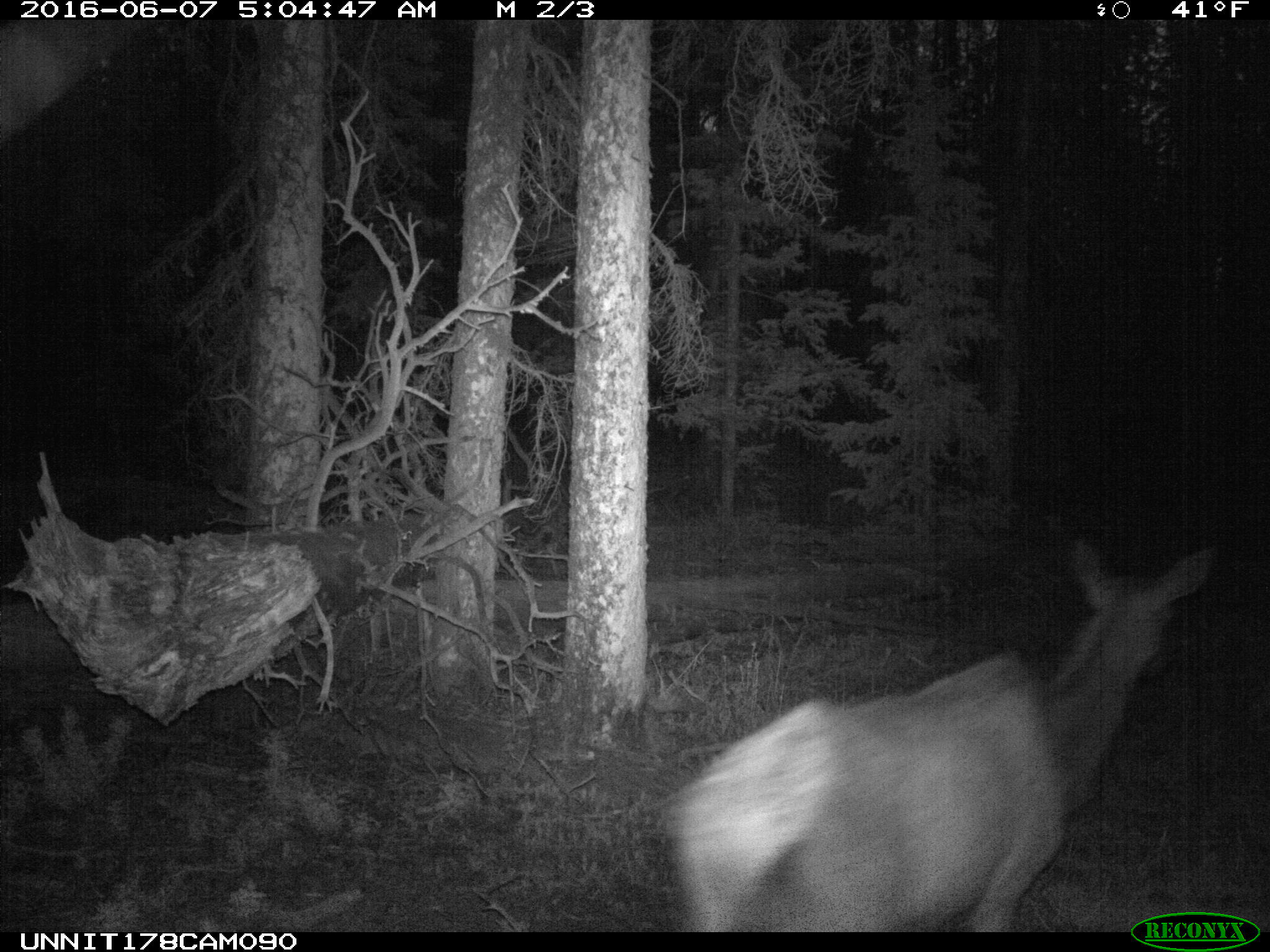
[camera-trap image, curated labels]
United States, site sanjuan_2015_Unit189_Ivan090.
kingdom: Animalia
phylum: Chordata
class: Mammalia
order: Artiodactyla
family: Cervidae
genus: Cervus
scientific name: Cervus elaphus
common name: red deer